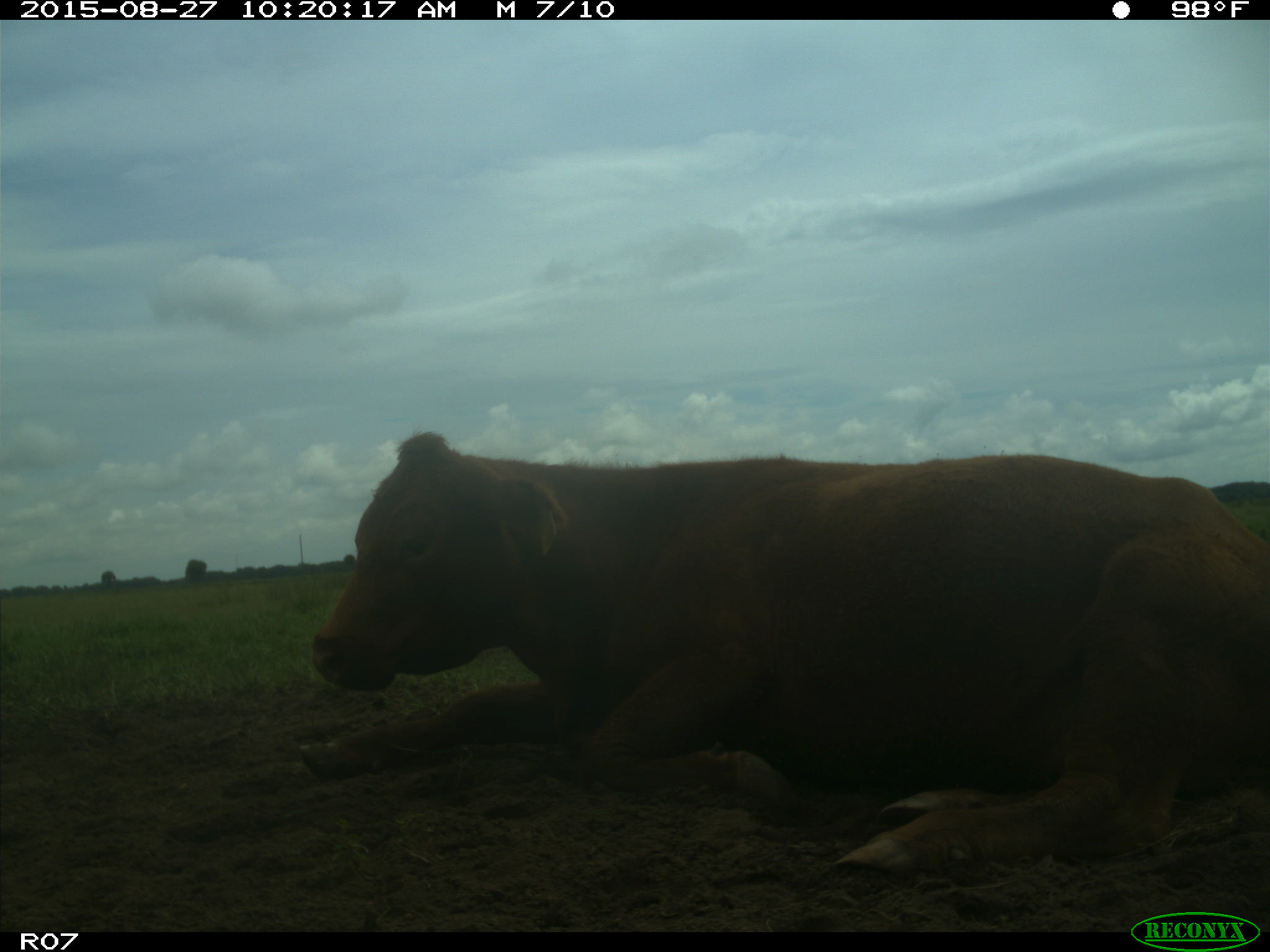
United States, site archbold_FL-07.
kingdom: Animalia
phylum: Chordata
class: Mammalia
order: Artiodactyla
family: Bovidae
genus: Bos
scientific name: Bos taurus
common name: domestic cow